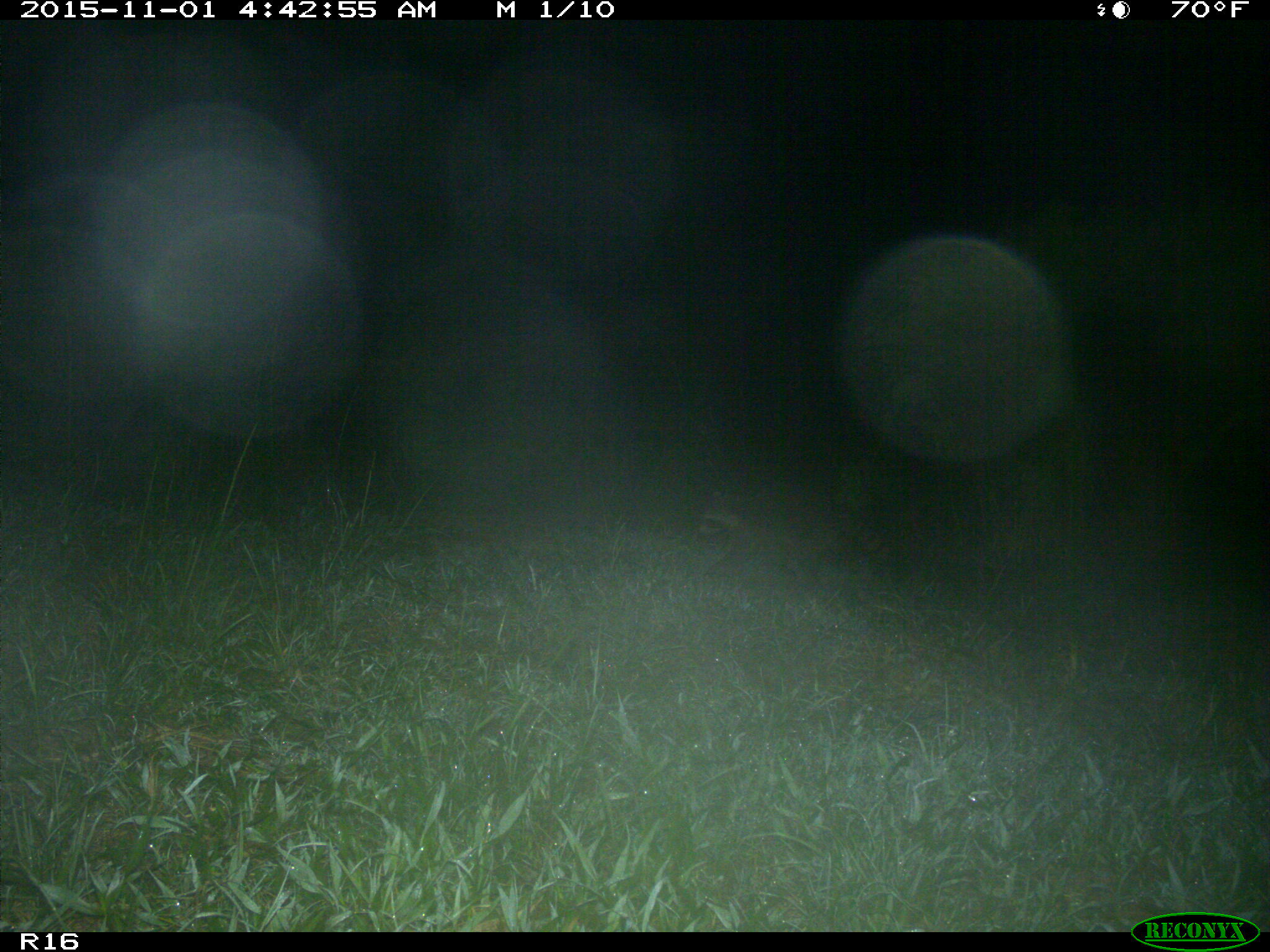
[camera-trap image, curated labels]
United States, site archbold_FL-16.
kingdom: Animalia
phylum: Chordata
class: Mammalia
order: Carnivora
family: Procyonidae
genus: Procyon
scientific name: Procyon lotor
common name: common raccoon